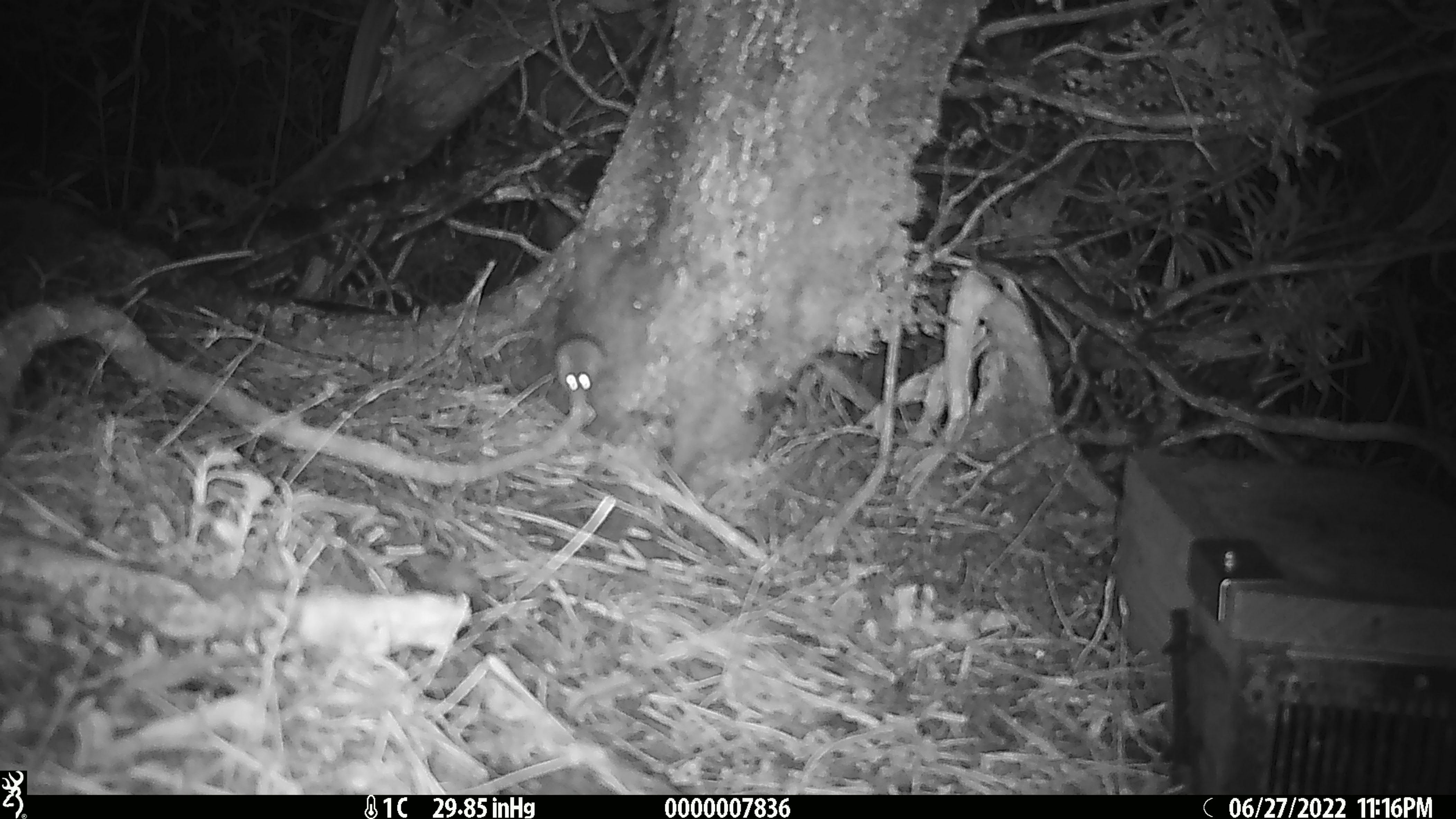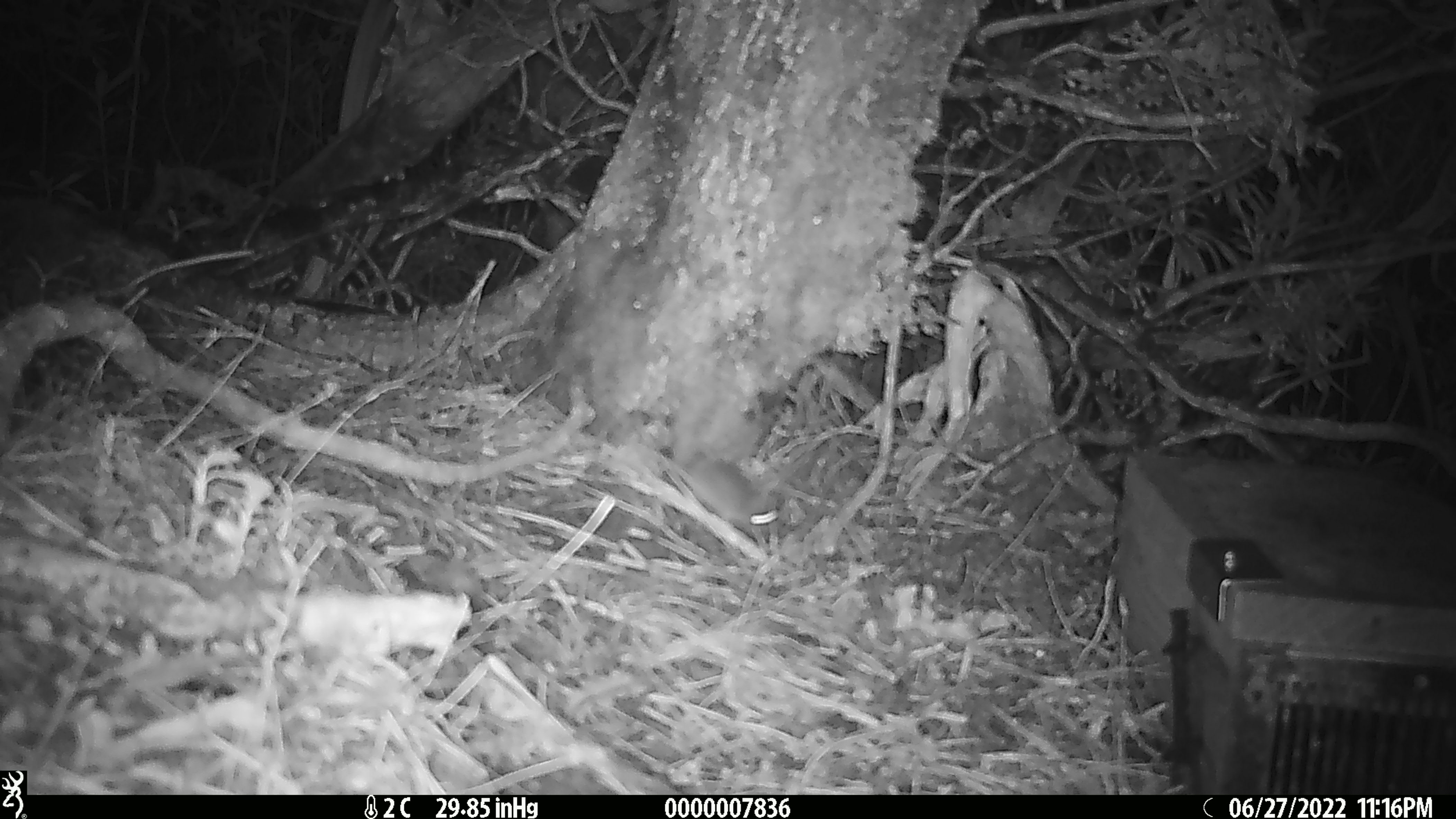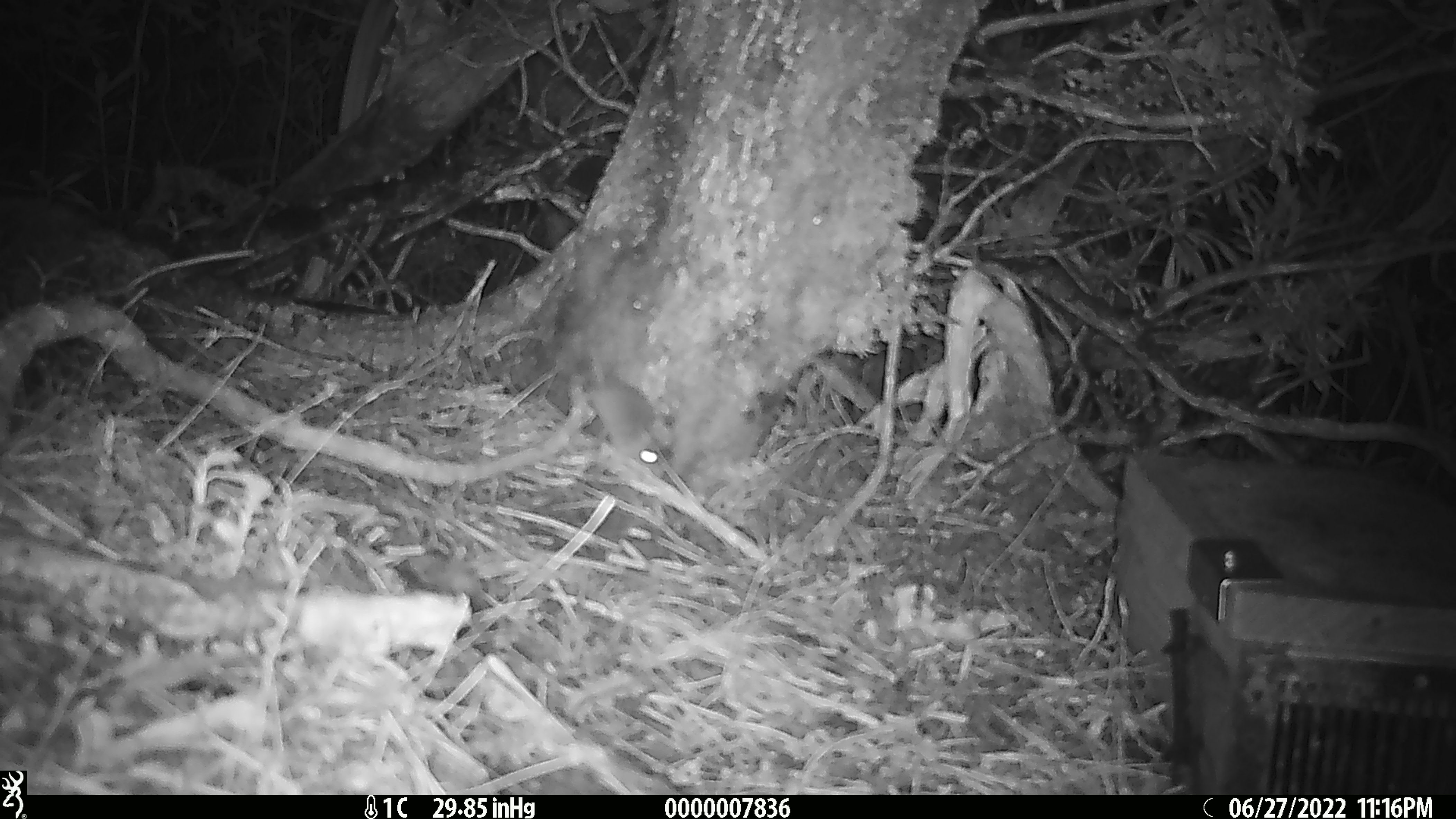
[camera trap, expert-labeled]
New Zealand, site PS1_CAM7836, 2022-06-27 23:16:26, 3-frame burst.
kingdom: Animalia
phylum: Chordata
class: Mammalia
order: Rodentia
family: Muridae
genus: Mus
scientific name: Mus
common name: mouse